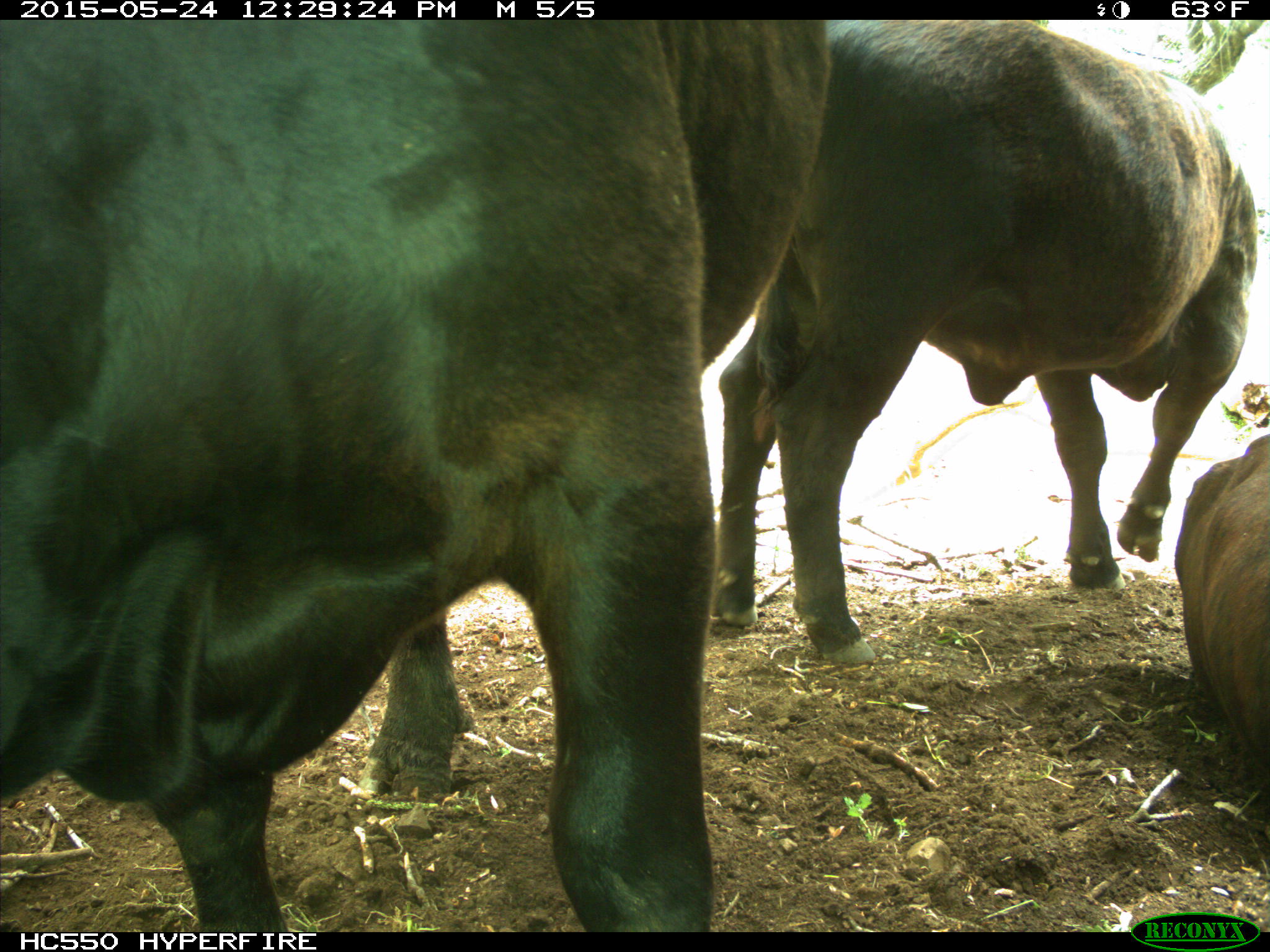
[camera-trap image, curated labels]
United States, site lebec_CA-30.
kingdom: Animalia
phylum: Chordata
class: Mammalia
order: Artiodactyla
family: Bovidae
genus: Bos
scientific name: Bos taurus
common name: domestic cow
Bos taurus (domestic cow).